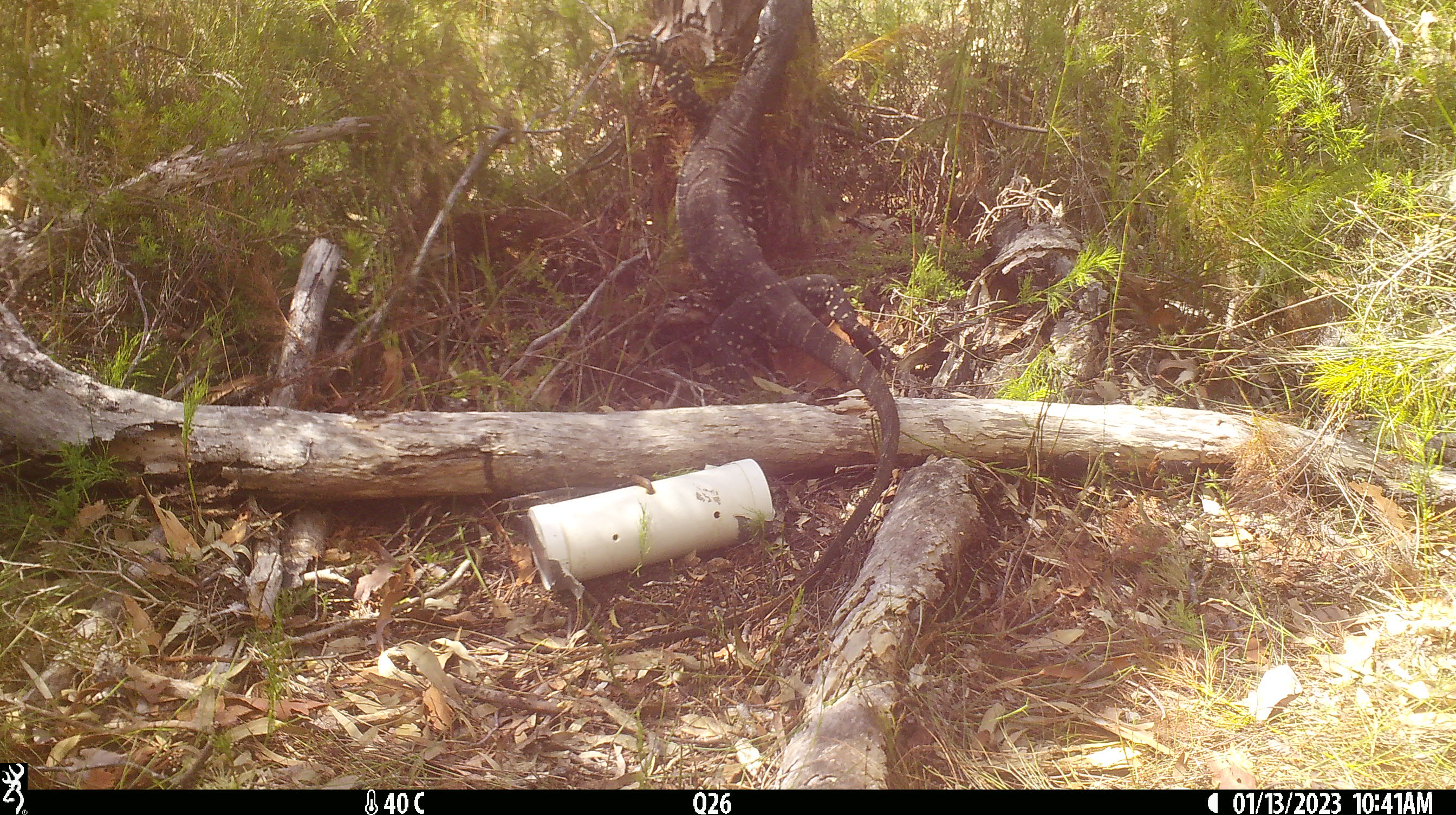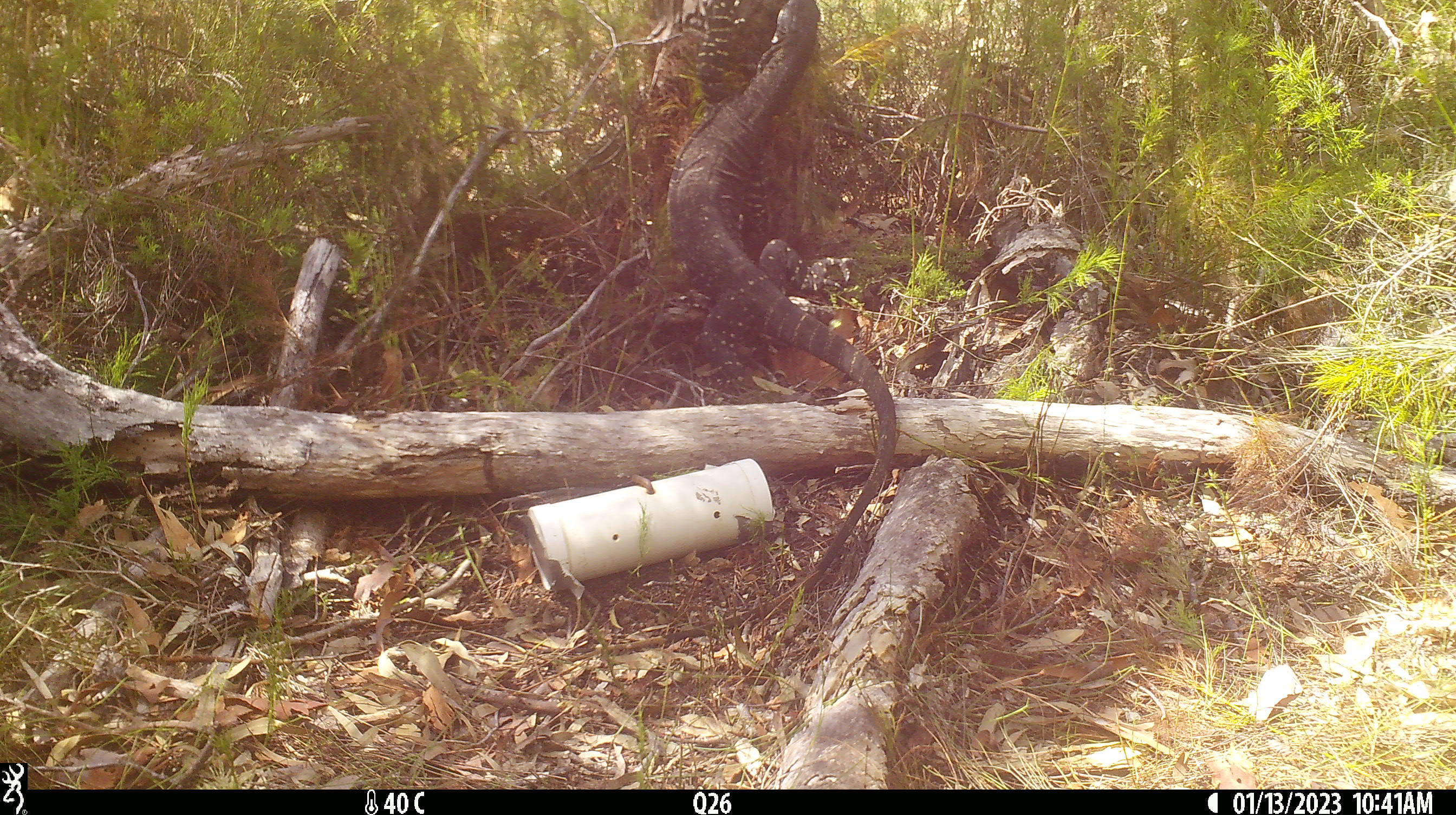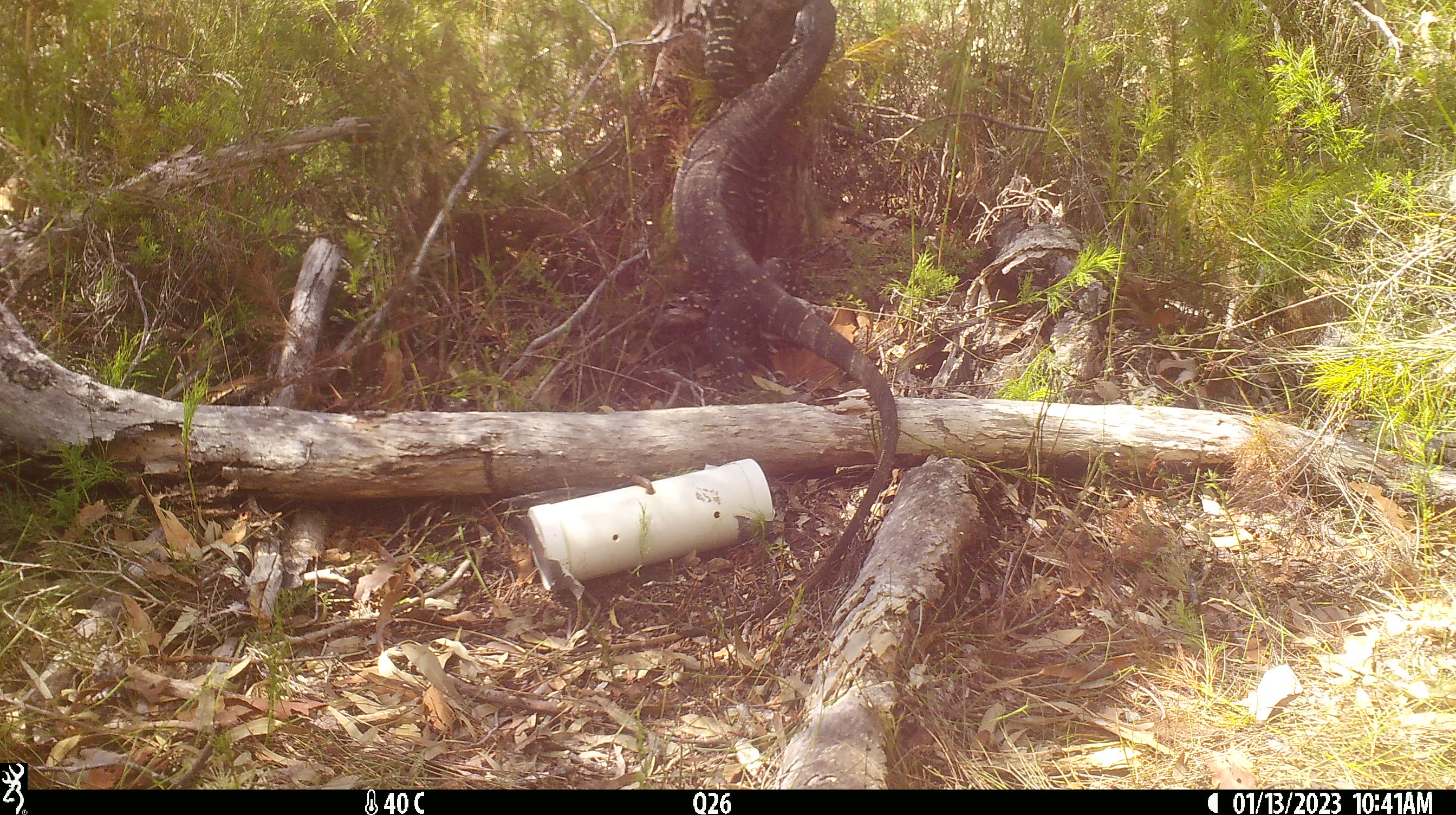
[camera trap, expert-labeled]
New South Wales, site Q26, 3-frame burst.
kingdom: Animalia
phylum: Chordata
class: Reptilia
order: Squamata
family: Varanidae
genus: Varanus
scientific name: Varanus varius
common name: lace monitor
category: goanna